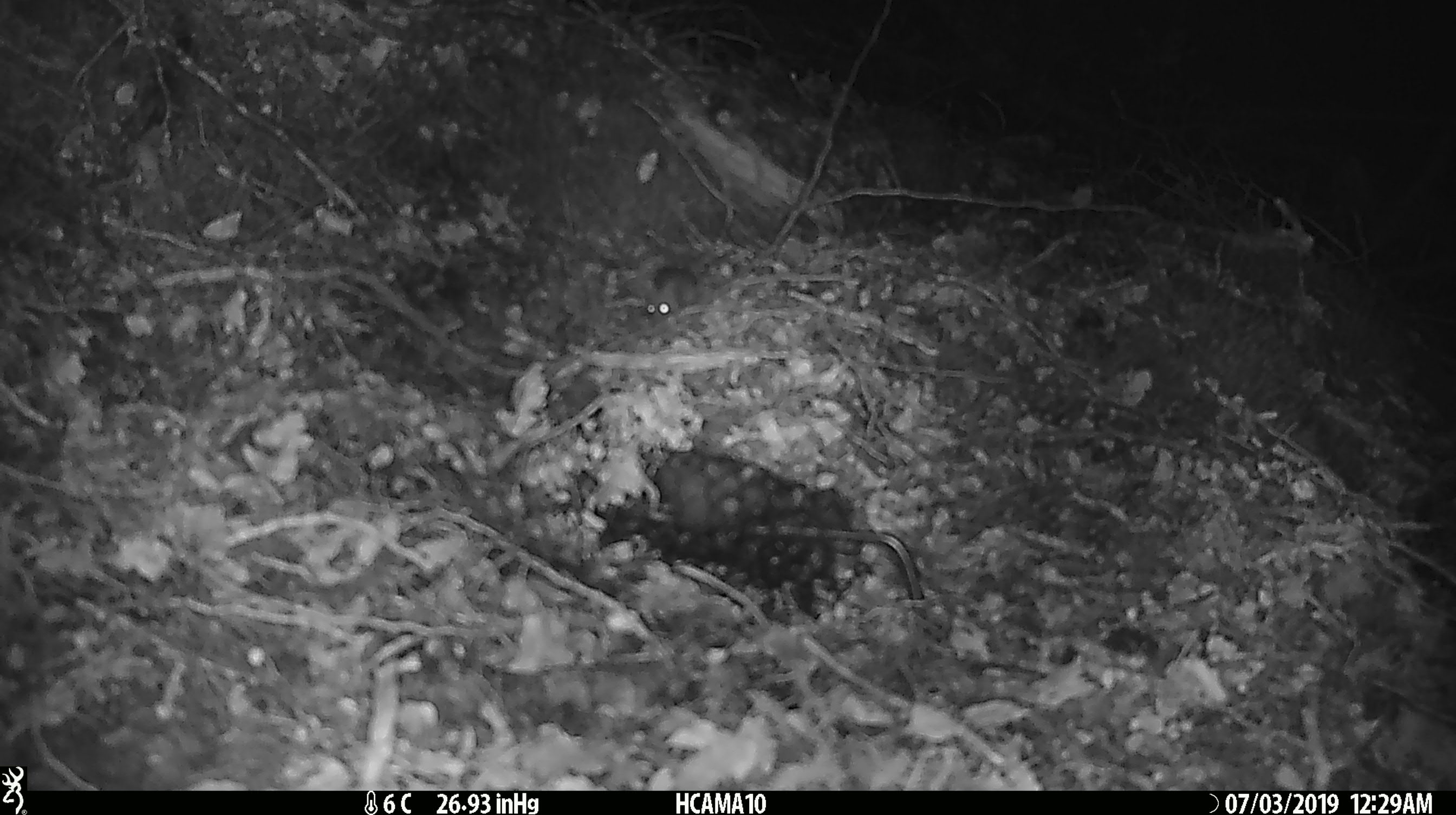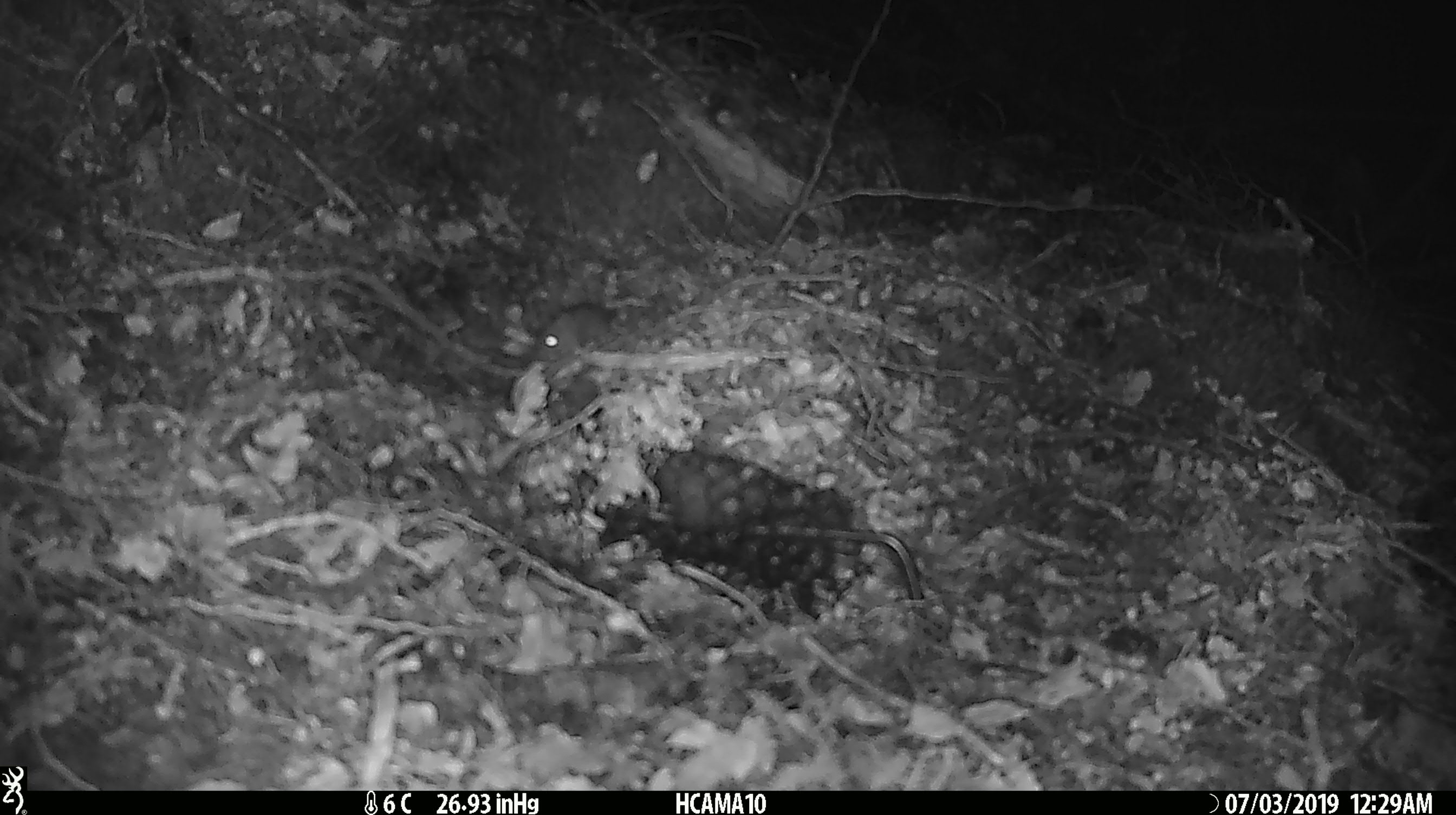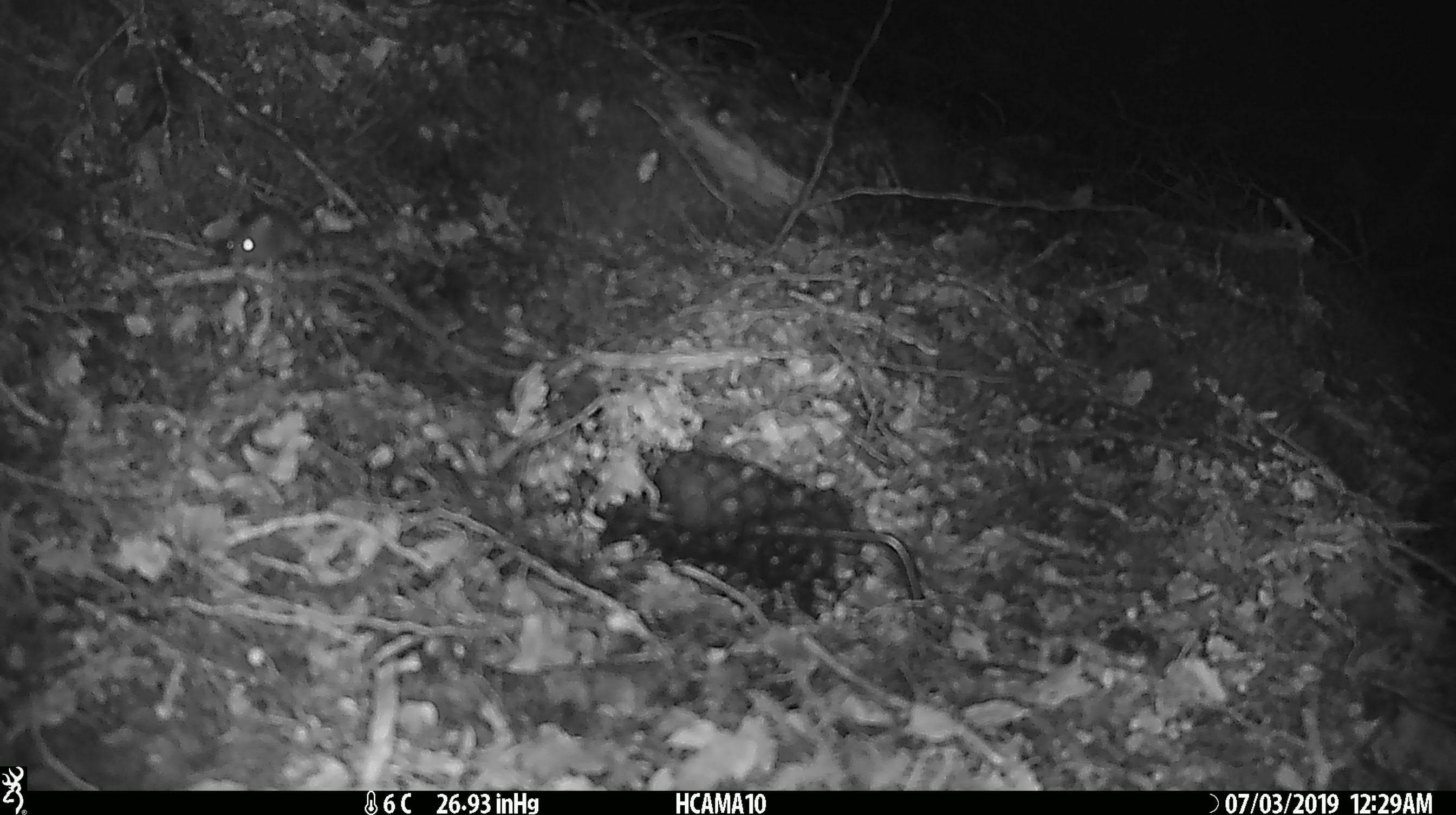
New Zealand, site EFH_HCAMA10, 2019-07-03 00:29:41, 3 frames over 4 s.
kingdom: Animalia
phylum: Chordata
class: Mammalia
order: Rodentia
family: Muridae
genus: Mus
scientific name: Mus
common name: mouse